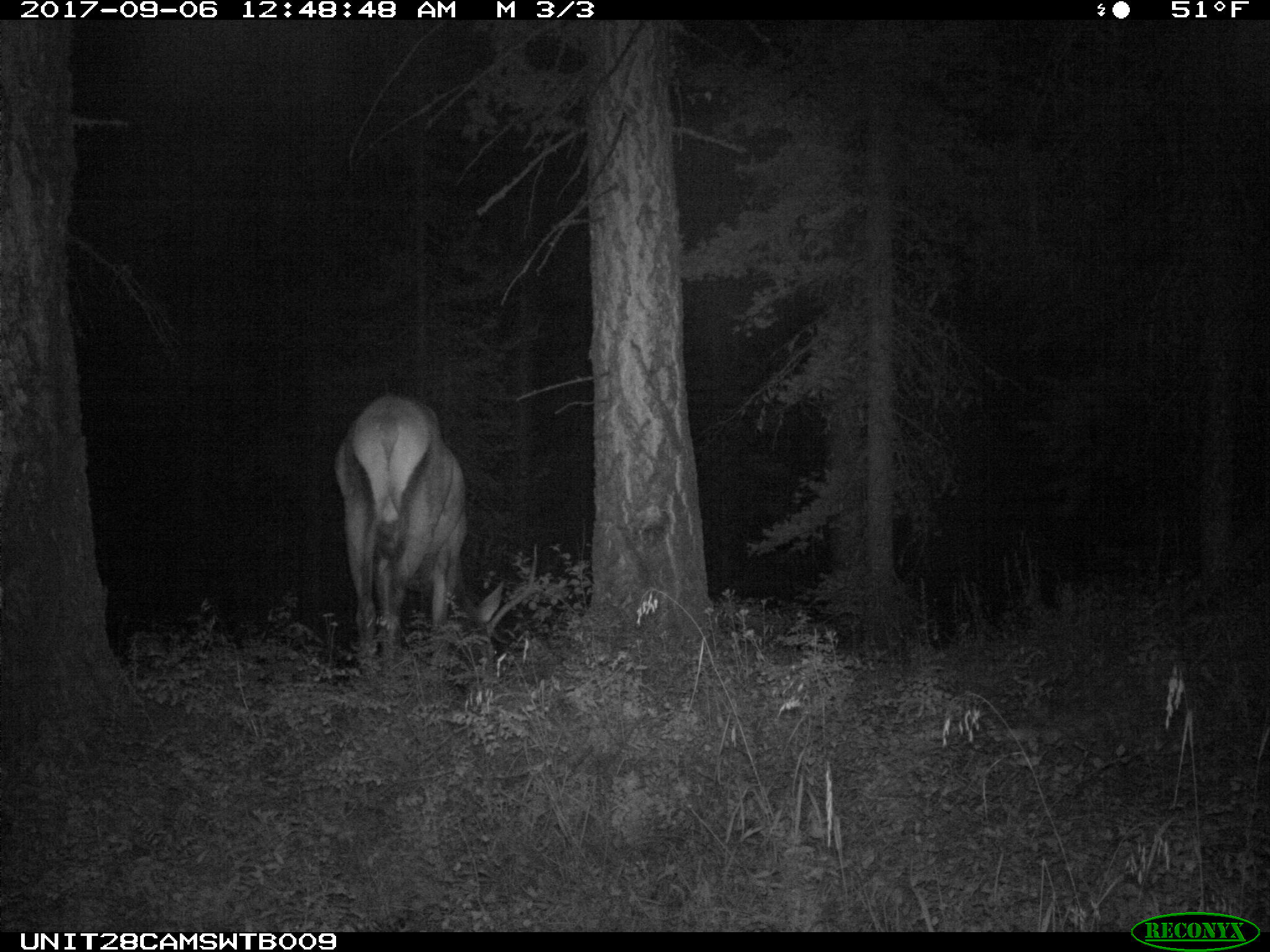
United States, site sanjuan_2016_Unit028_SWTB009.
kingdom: Animalia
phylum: Chordata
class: Mammalia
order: Artiodactyla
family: Cervidae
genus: Cervus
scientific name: Cervus elaphus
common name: red deer